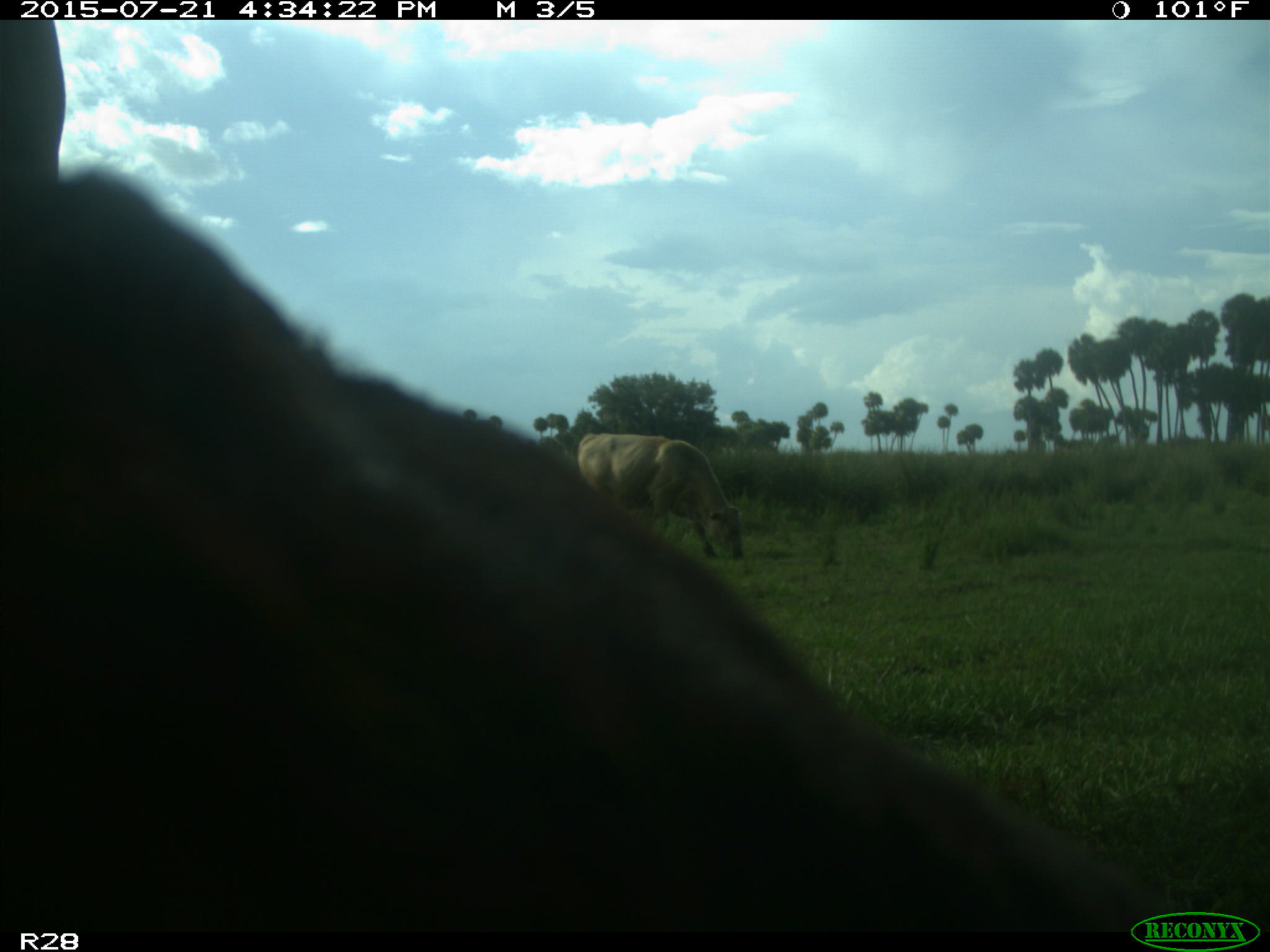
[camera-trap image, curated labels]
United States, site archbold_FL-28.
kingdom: Animalia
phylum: Chordata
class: Mammalia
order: Artiodactyla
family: Bovidae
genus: Bos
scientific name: Bos taurus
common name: domestic cow